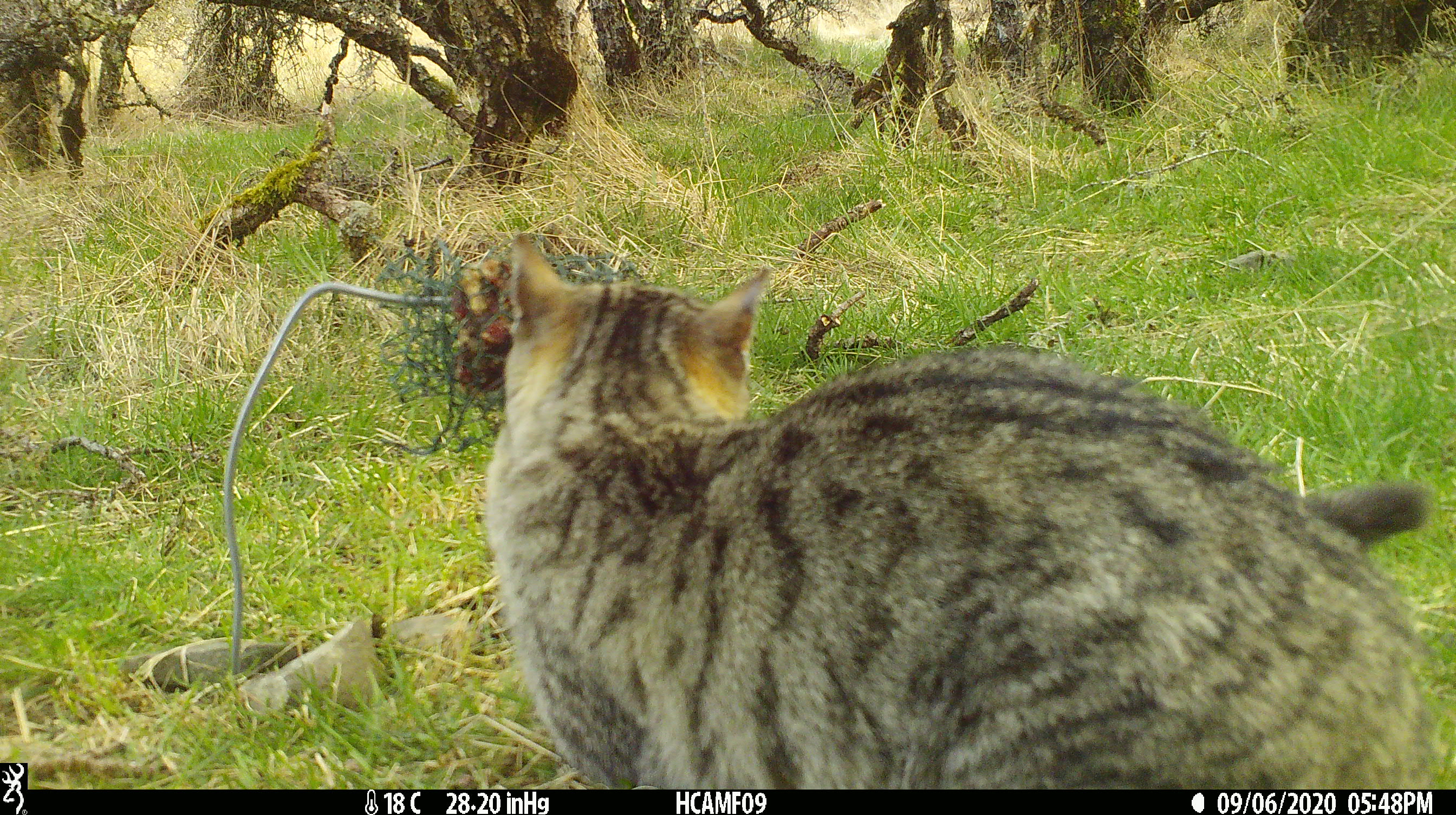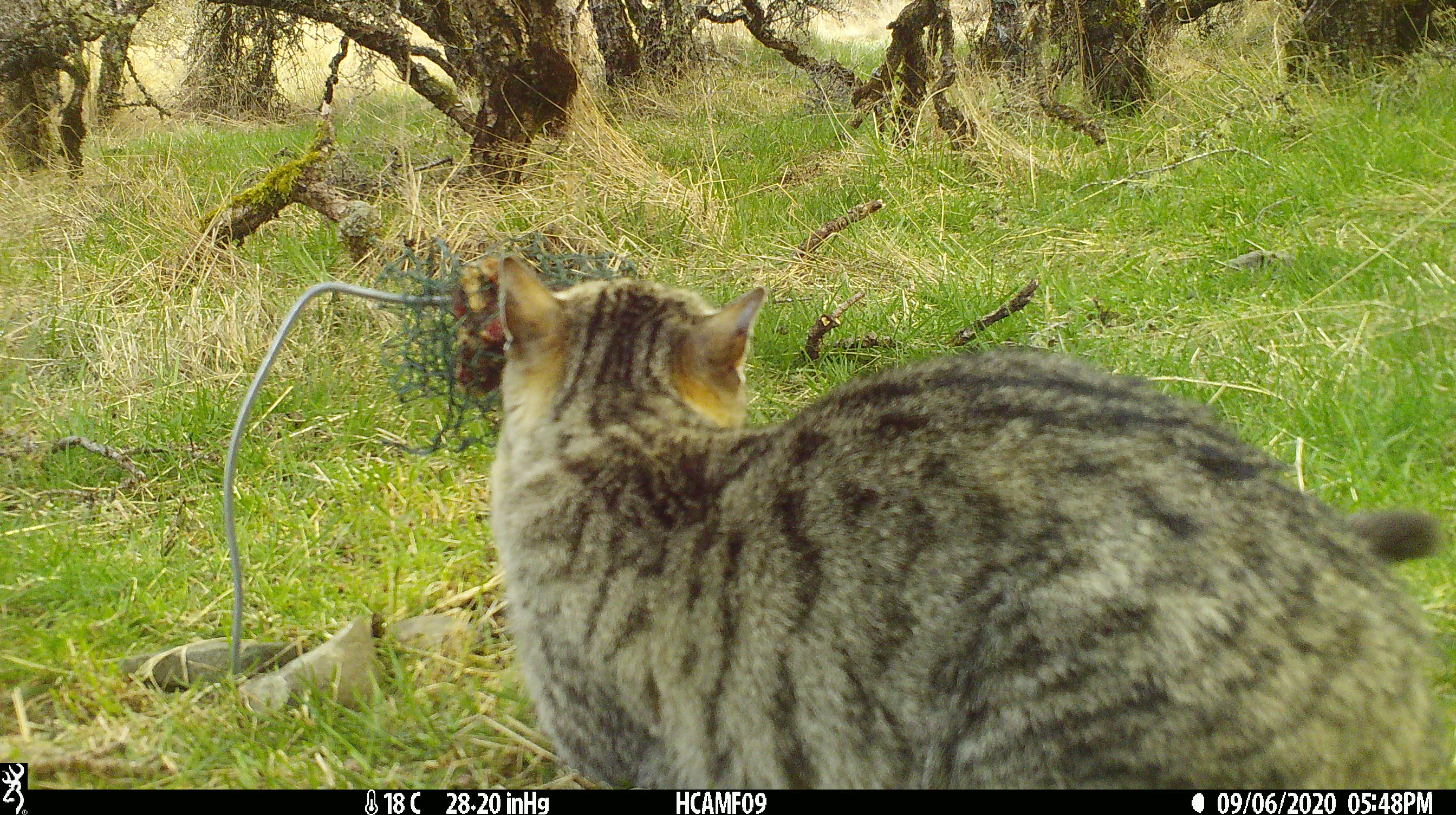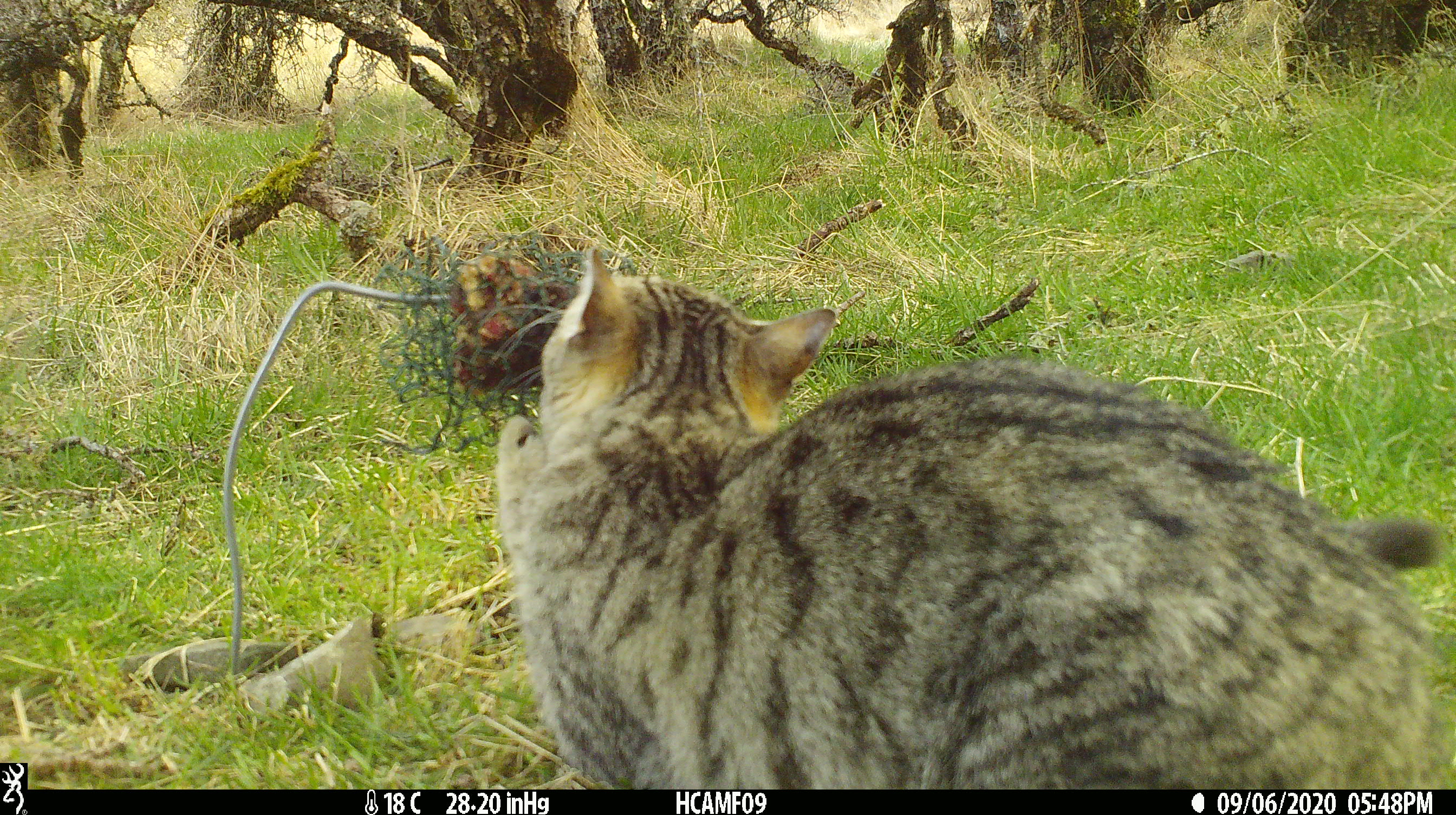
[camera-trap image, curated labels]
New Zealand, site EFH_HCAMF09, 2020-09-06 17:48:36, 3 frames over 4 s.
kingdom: Animalia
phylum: Chordata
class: Mammalia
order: Carnivora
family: Felidae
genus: Felis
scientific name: Felis catus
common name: domestic cat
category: cat